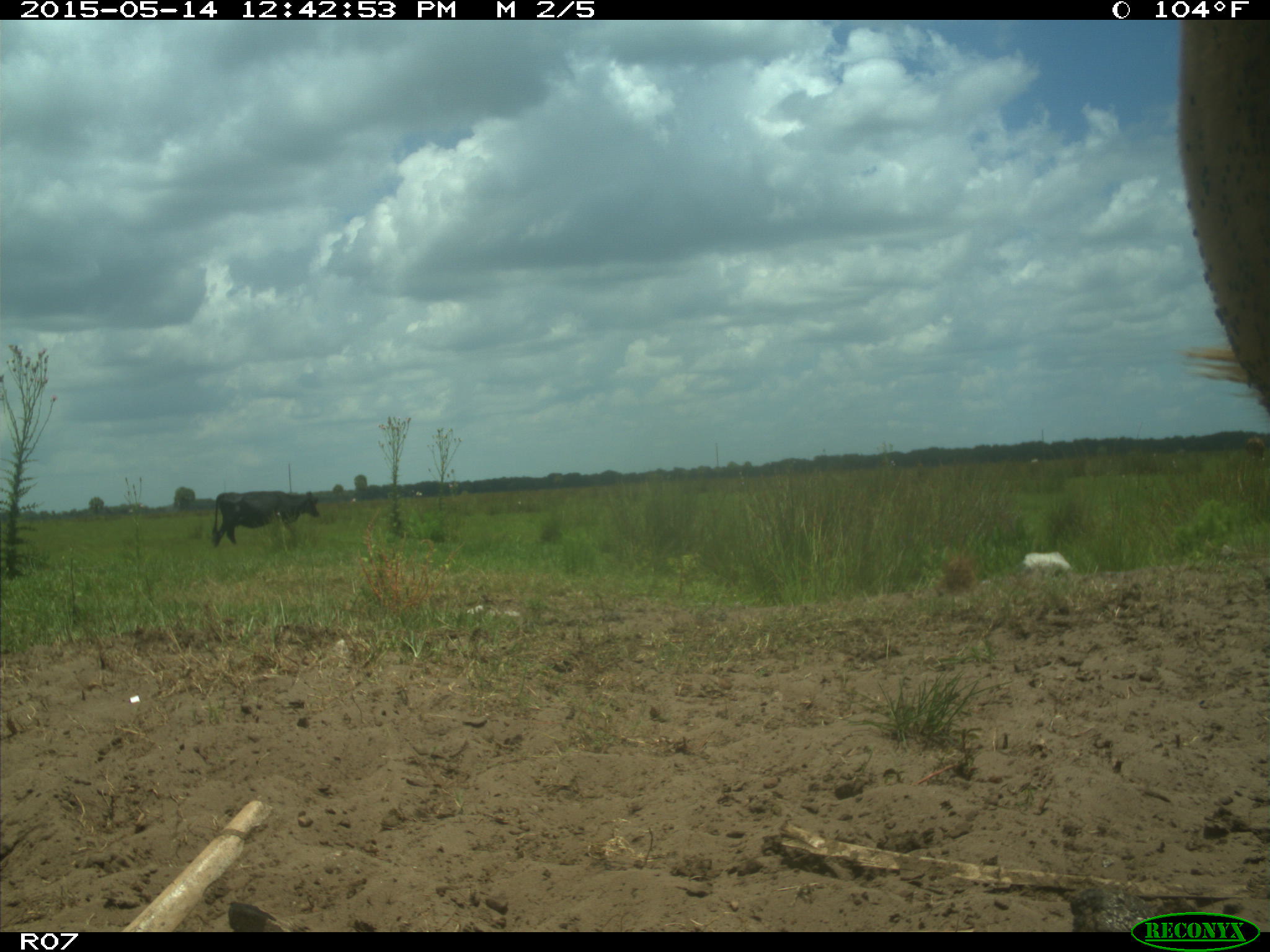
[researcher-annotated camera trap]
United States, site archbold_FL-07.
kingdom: Animalia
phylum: Chordata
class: Mammalia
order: Artiodactyla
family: Bovidae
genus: Bos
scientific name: Bos taurus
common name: domestic cow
Bos taurus (domestic cow).